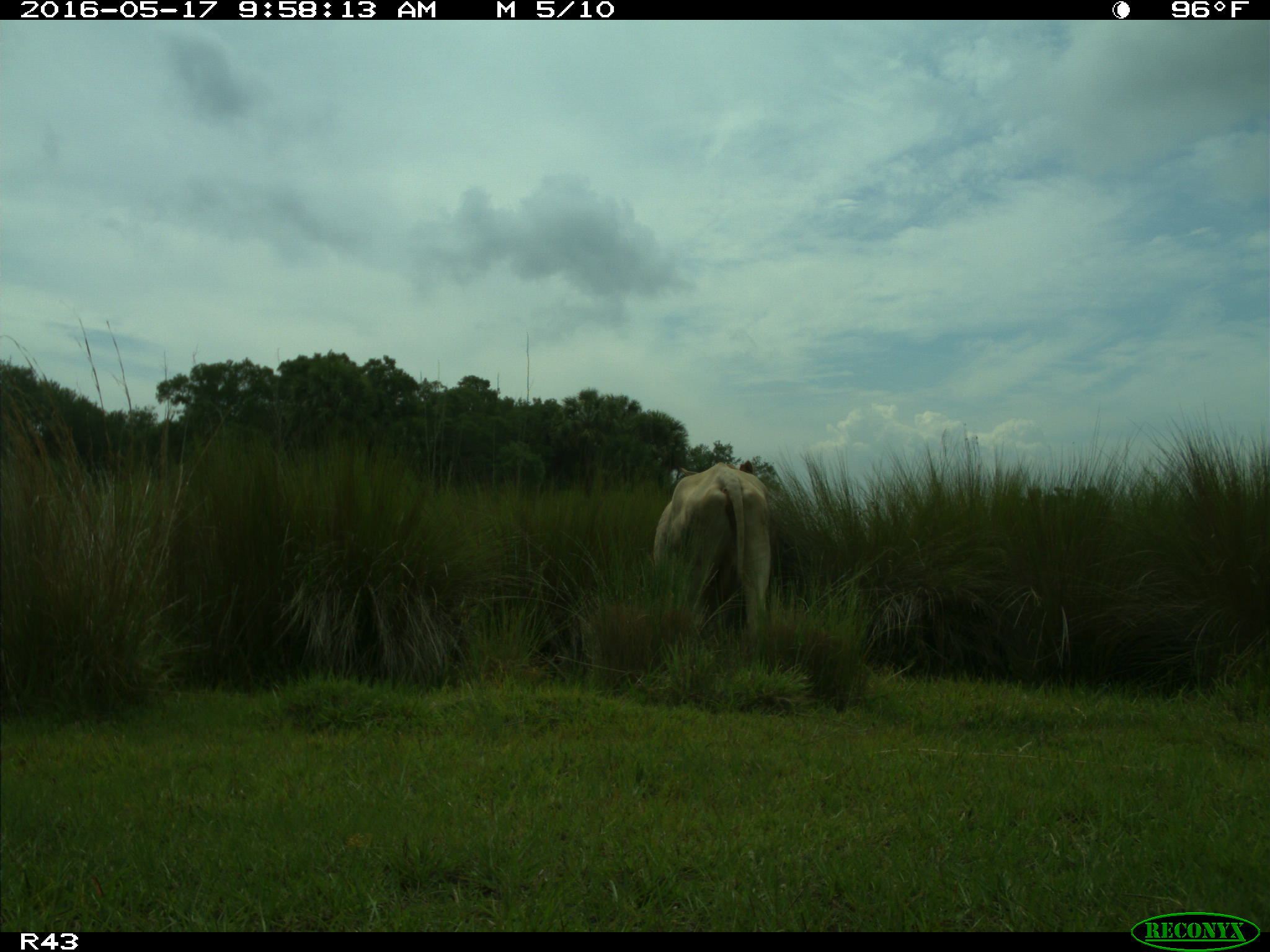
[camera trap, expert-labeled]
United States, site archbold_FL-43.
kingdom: Animalia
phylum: Chordata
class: Mammalia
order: Artiodactyla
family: Bovidae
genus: Bos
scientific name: Bos taurus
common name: domestic cow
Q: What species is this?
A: Bos taurus (domestic cow).